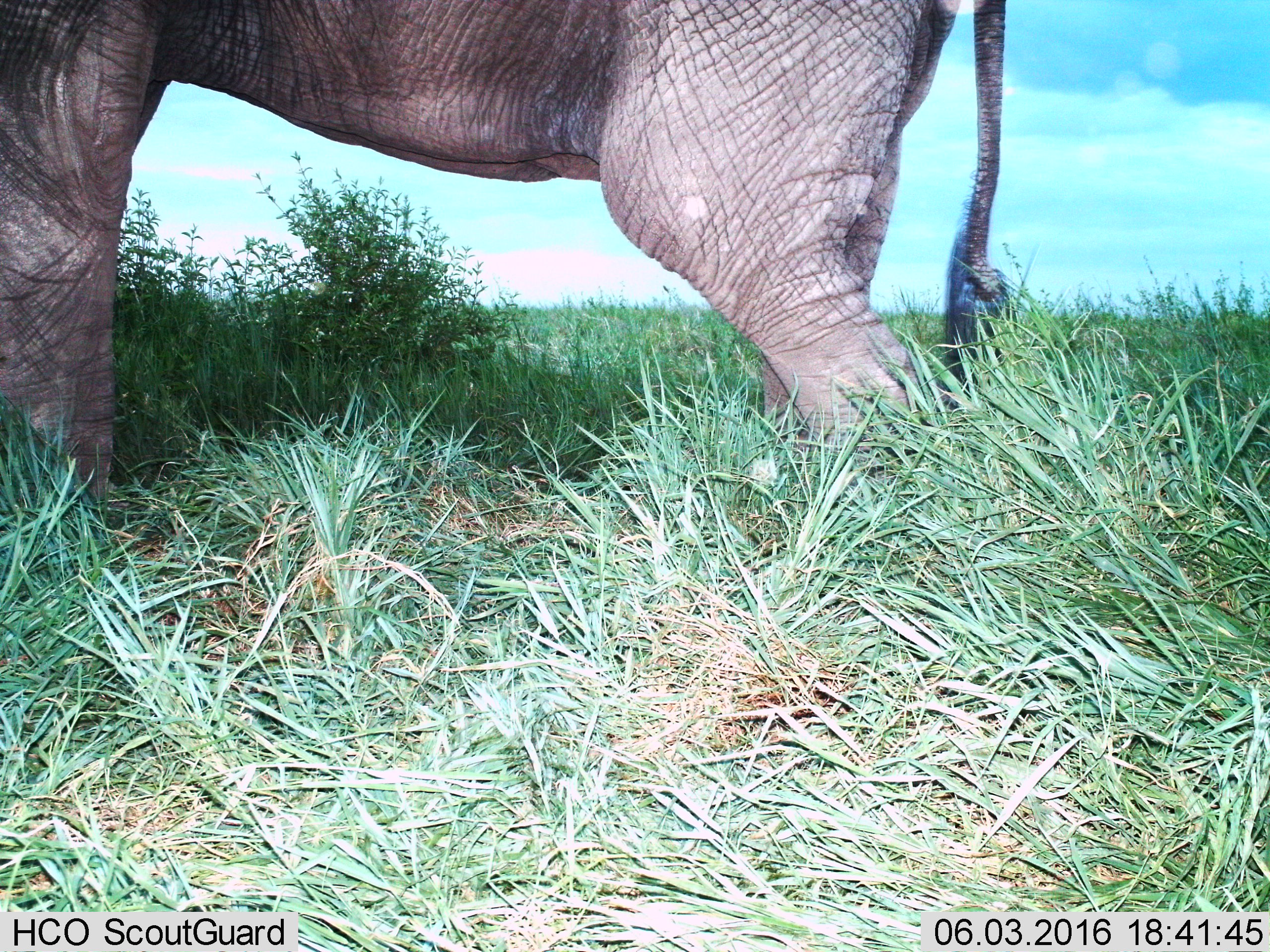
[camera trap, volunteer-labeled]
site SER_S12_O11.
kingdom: Animalia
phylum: Chordata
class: Mammalia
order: Proboscidea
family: Elephantidae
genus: Loxodonta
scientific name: Loxodonta africana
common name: african bush elephant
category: elephant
Elephant (african bush elephant) (Loxodonta africana), count 1. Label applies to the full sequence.